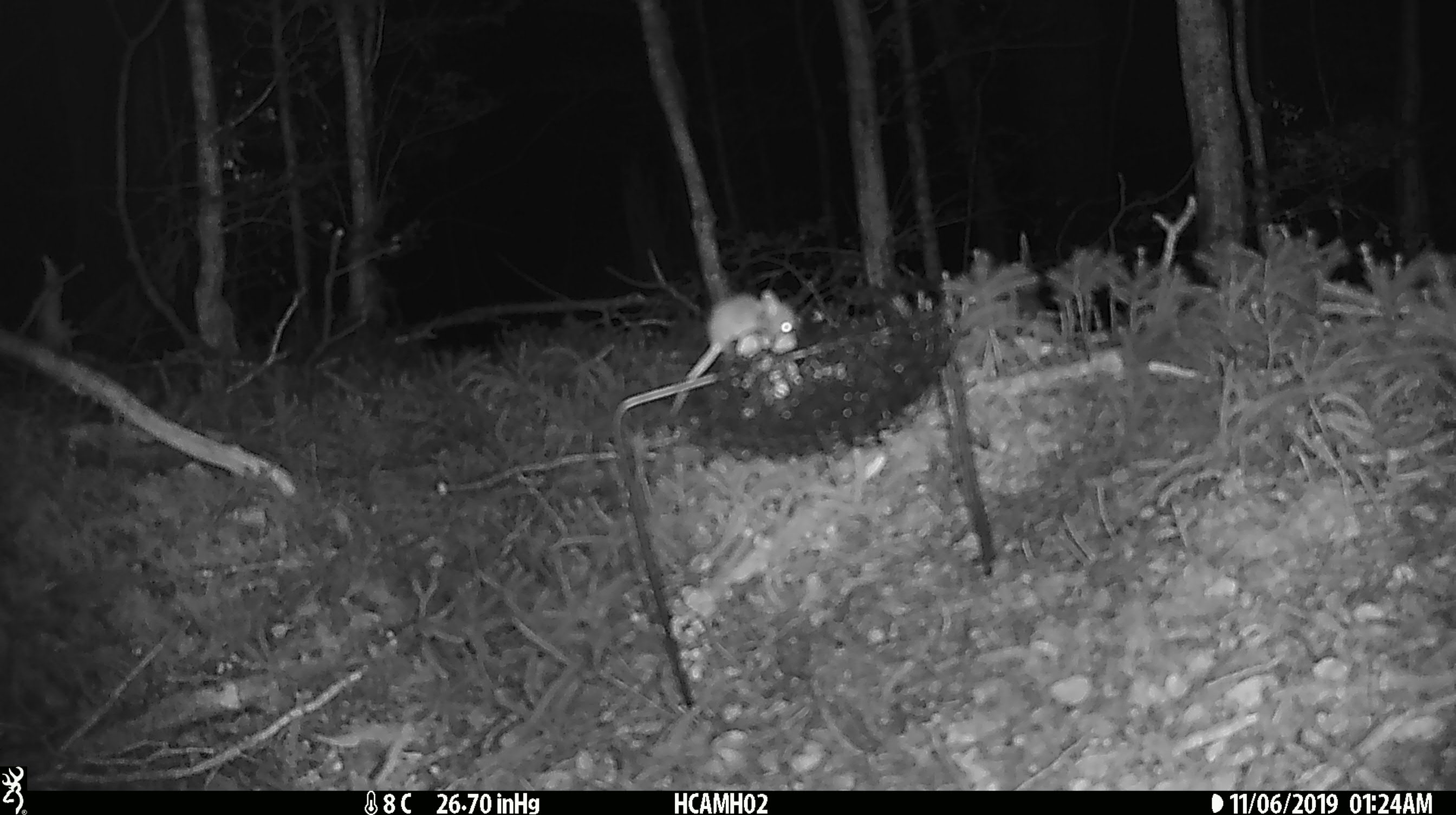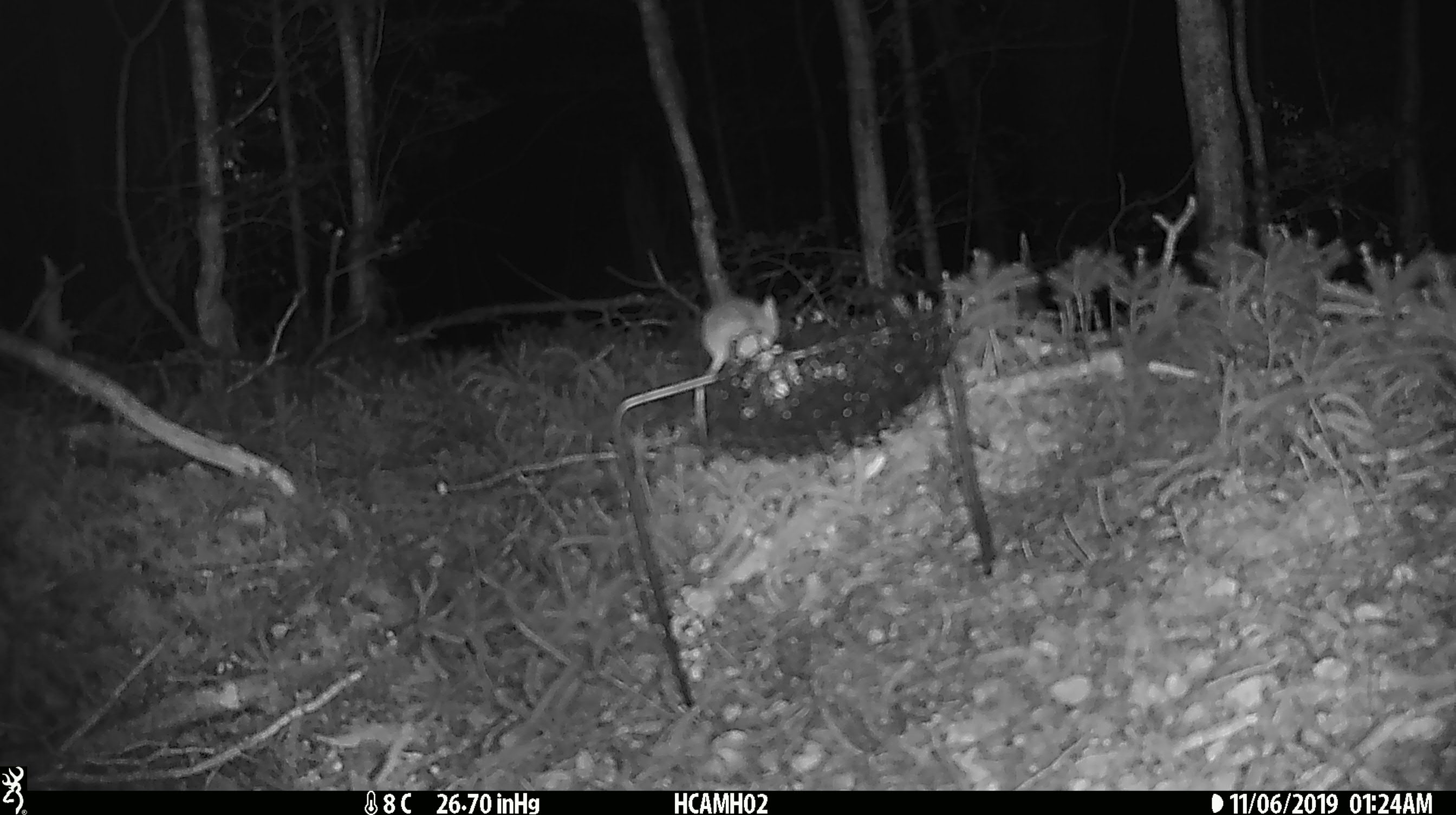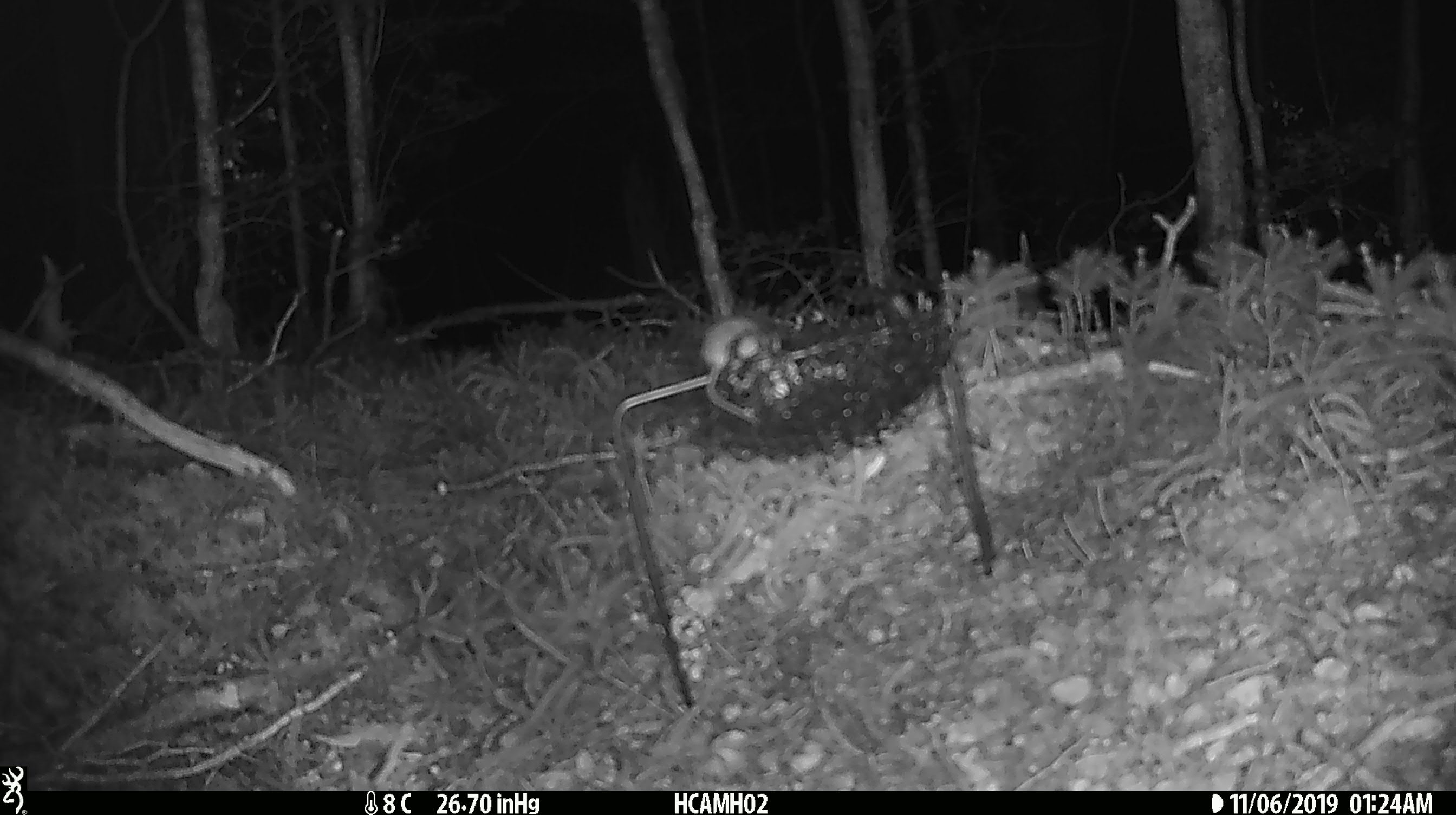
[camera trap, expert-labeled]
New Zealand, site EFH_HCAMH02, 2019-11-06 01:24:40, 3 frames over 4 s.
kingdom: Animalia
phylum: Chordata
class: Mammalia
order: Rodentia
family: Muridae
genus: Mus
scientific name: Mus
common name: mouse